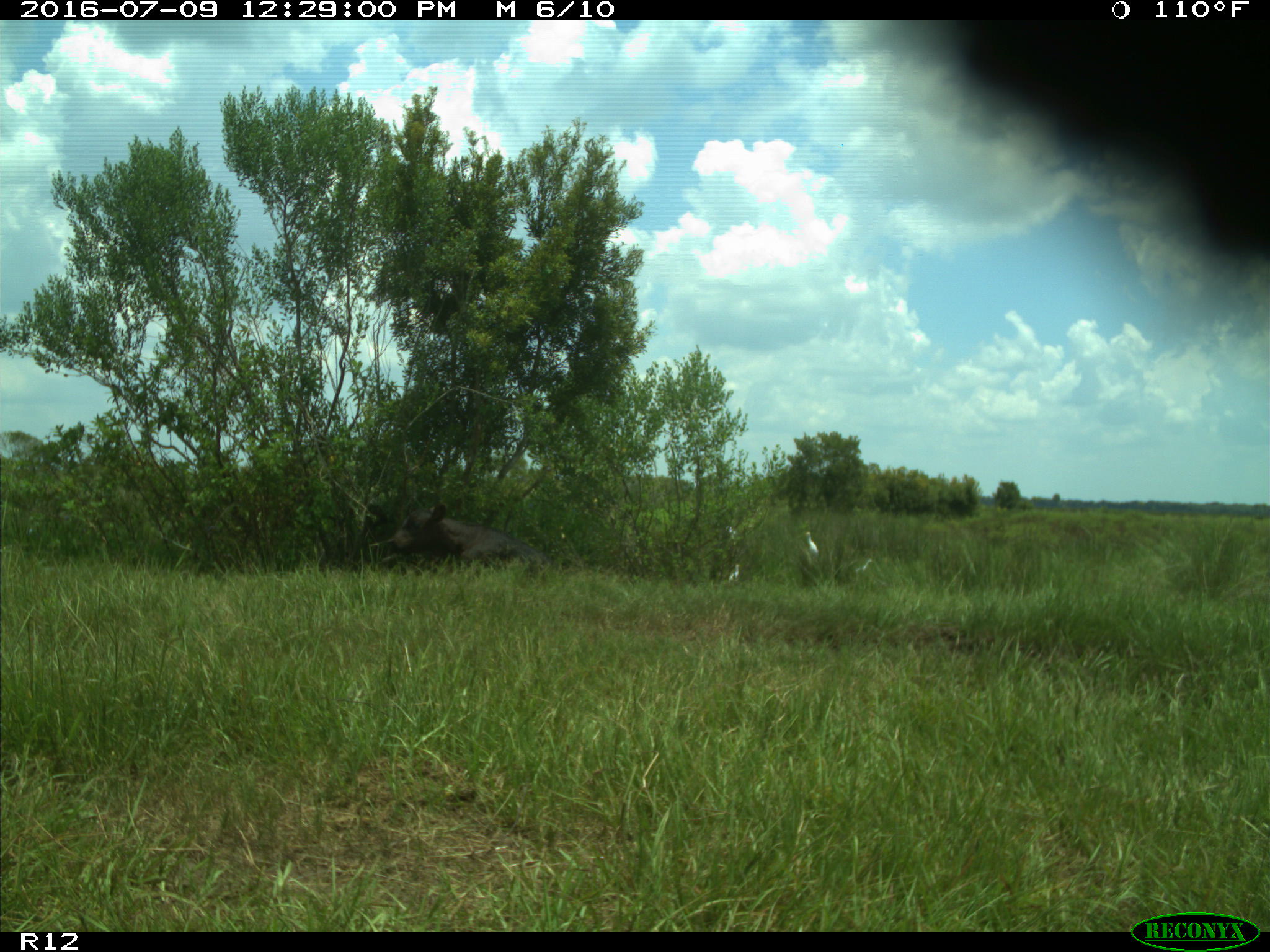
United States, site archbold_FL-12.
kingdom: Animalia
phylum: Chordata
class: Mammalia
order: Artiodactyla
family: Bovidae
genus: Bos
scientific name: Bos taurus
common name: domestic cow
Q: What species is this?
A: Bos taurus (domestic cow).